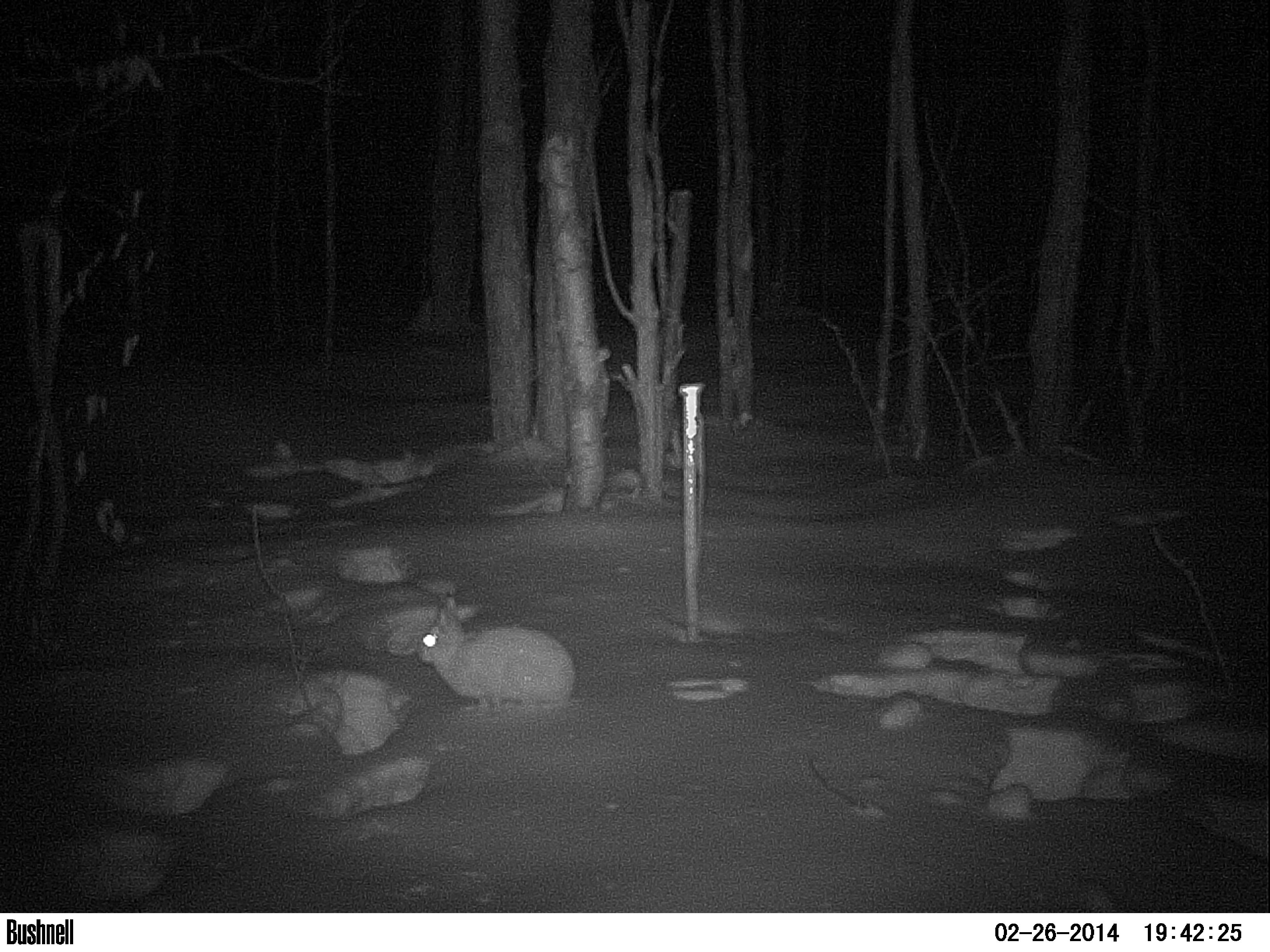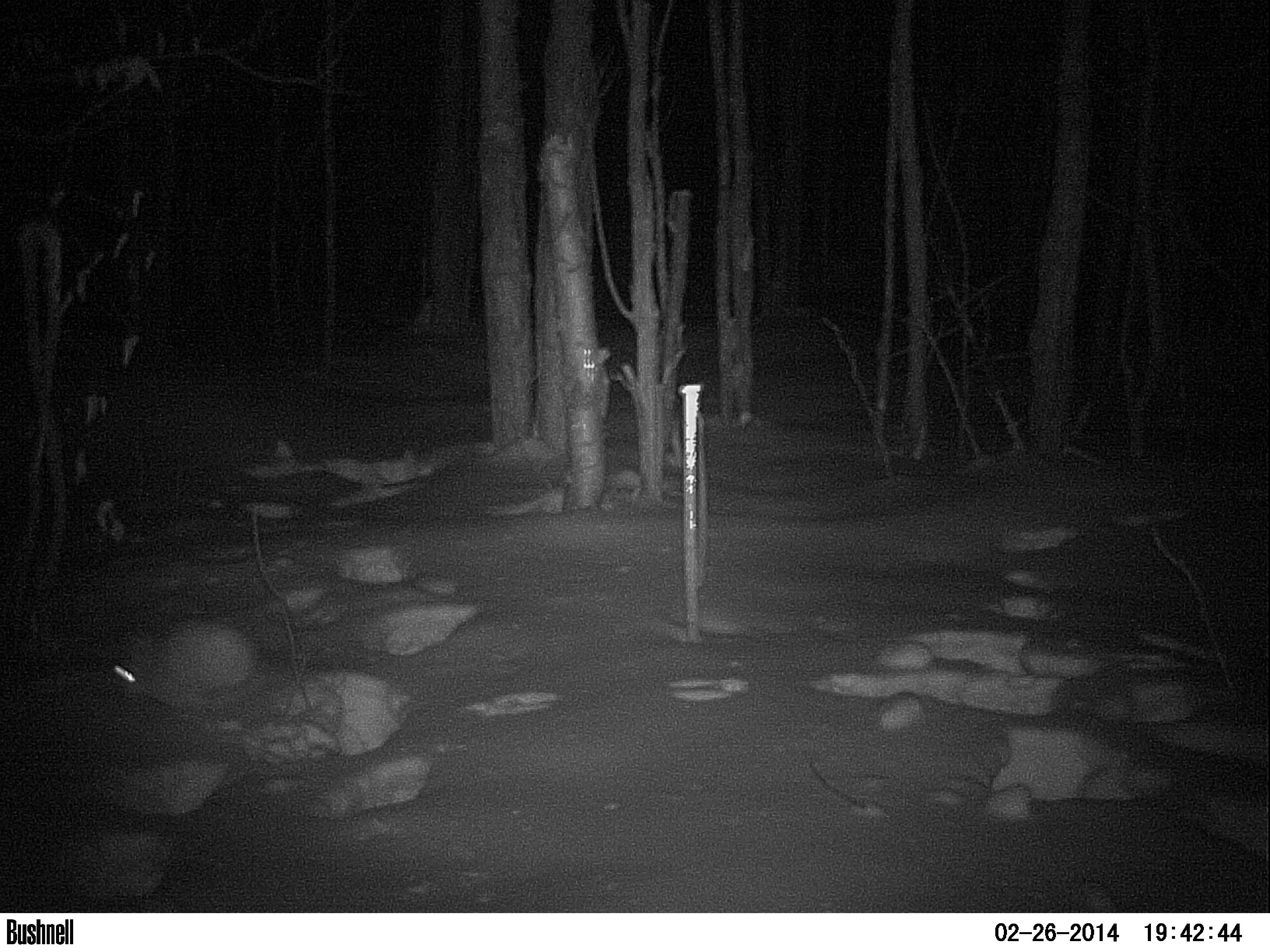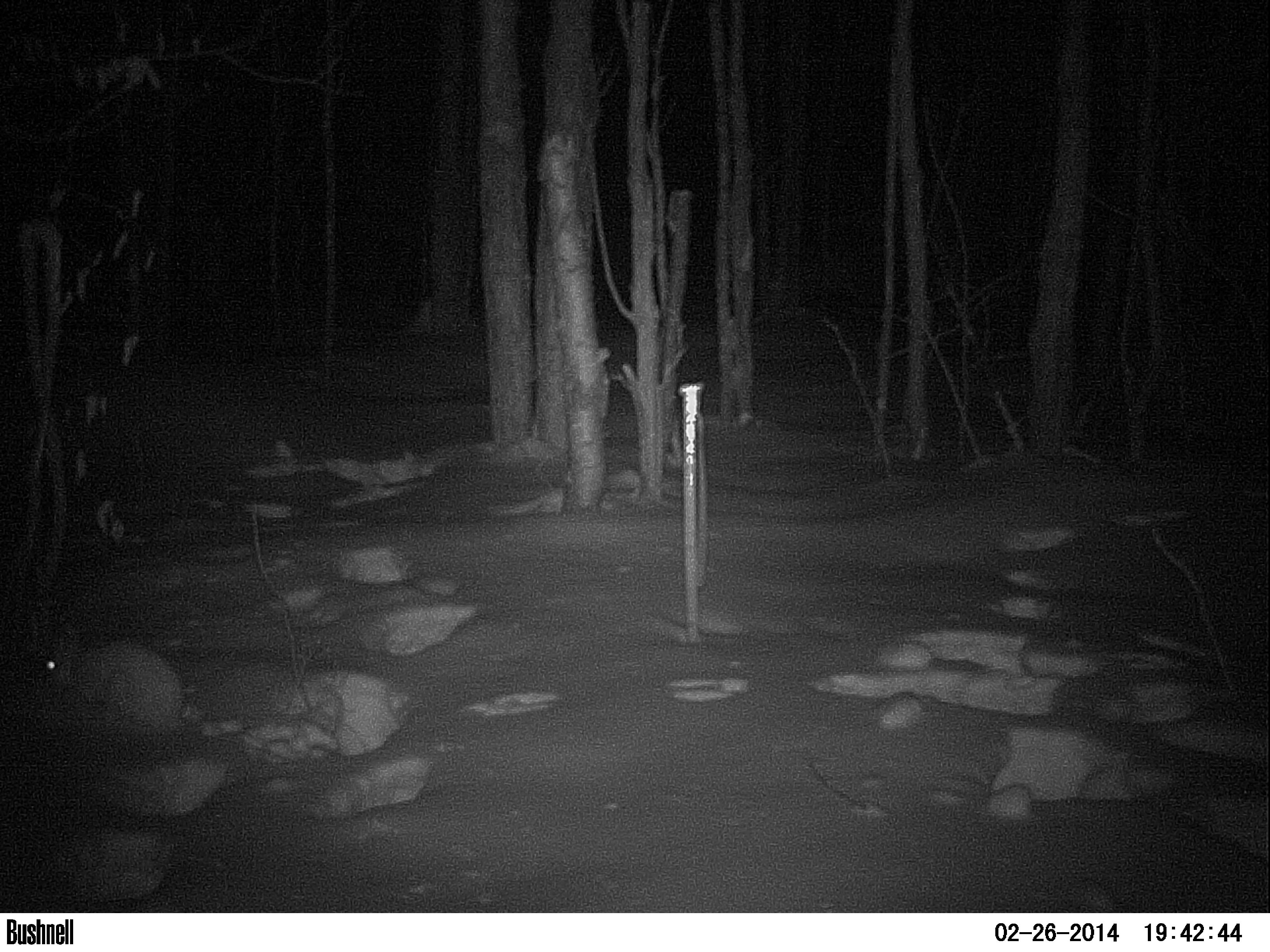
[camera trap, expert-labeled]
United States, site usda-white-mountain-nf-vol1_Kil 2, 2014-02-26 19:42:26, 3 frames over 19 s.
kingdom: Animalia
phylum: Chordata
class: Mammalia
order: Lagomorpha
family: Leporidae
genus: Lepus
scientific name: Lepus americanus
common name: snowshoe hare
Snowshoe hare (Lepus americanus).